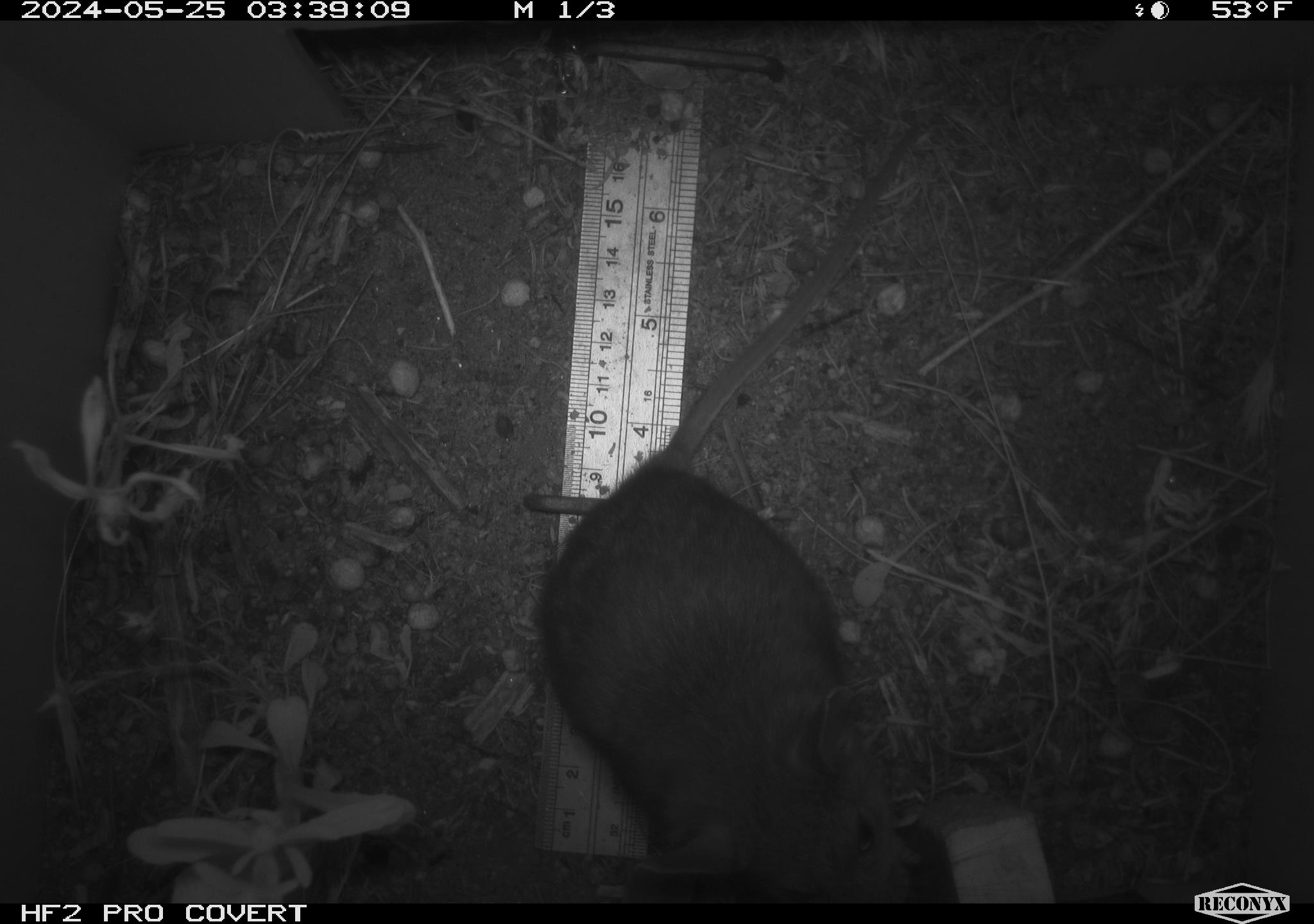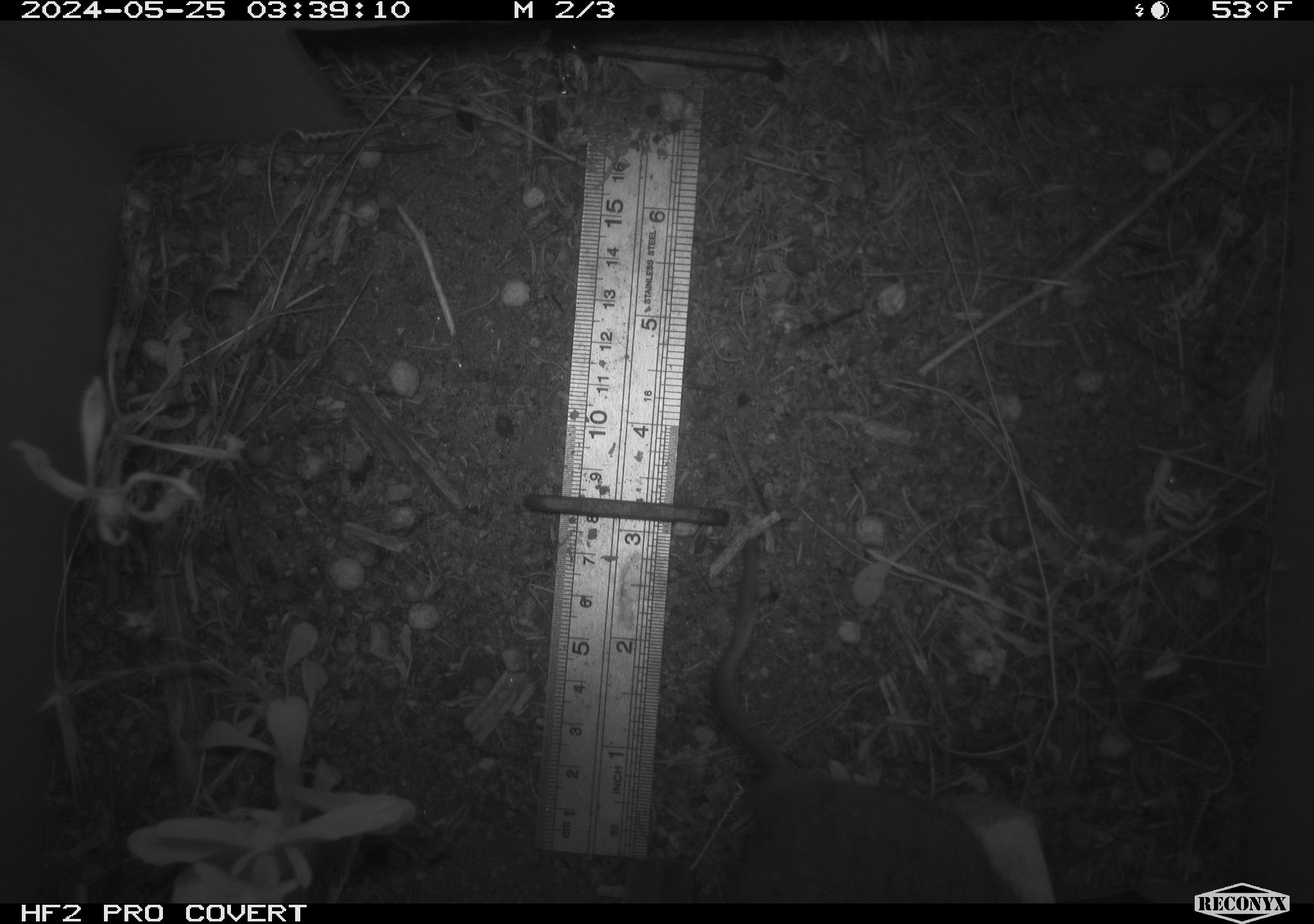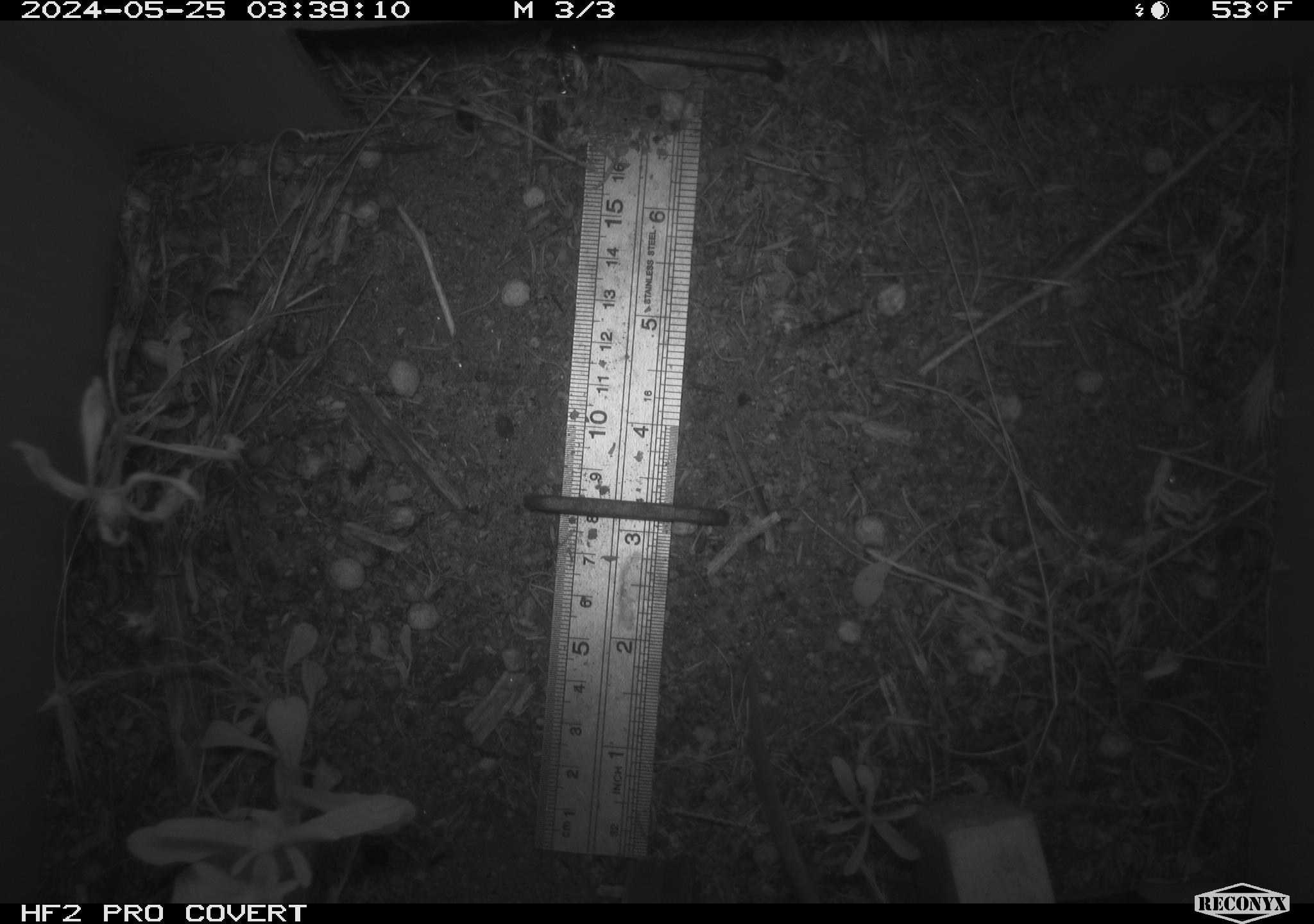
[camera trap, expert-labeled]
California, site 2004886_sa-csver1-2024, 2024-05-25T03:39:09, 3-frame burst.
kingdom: Animalia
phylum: Chordata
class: Mammalia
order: Rodentia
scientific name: Rodentia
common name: rodent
Rodent (Rodentia).